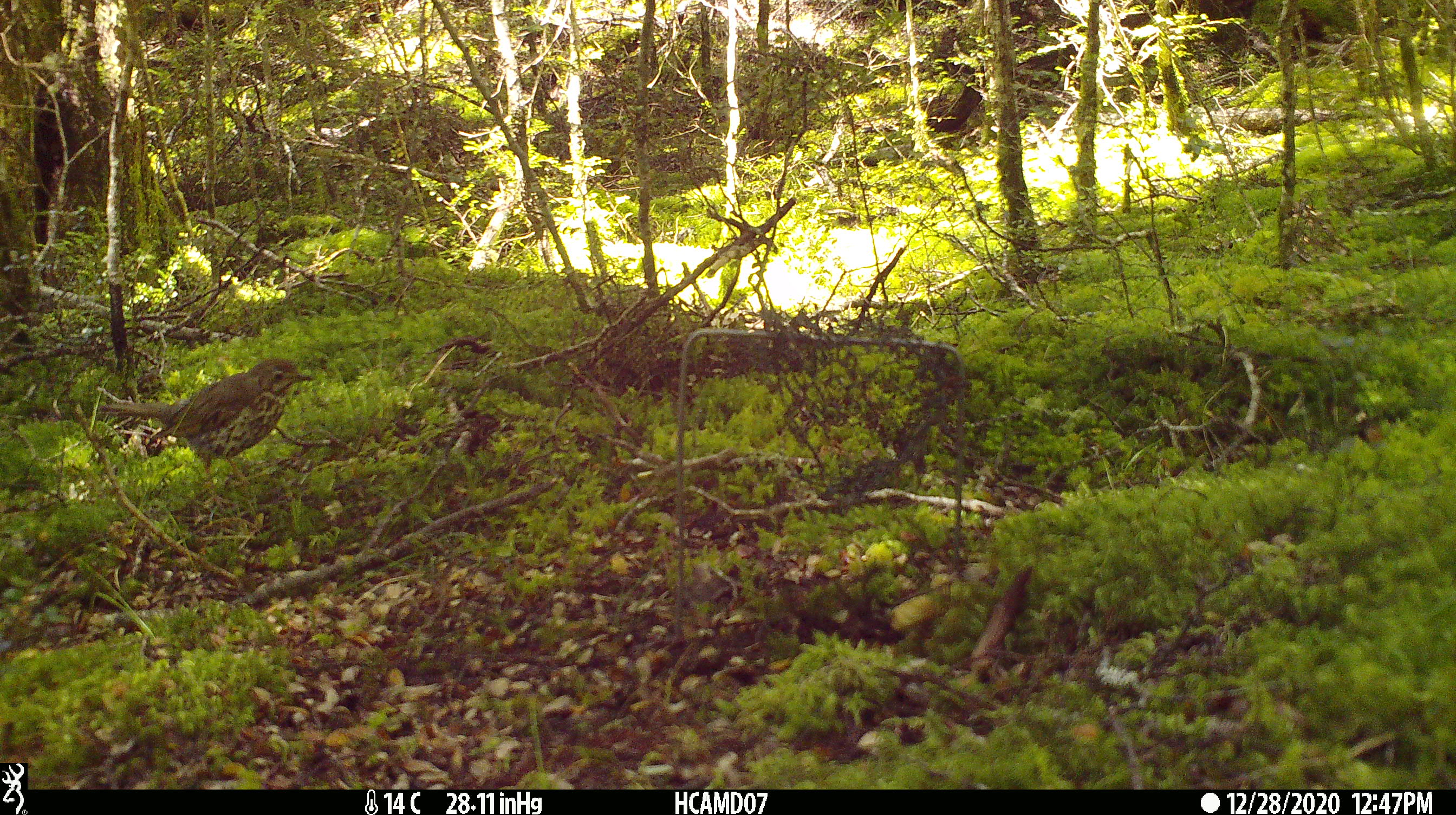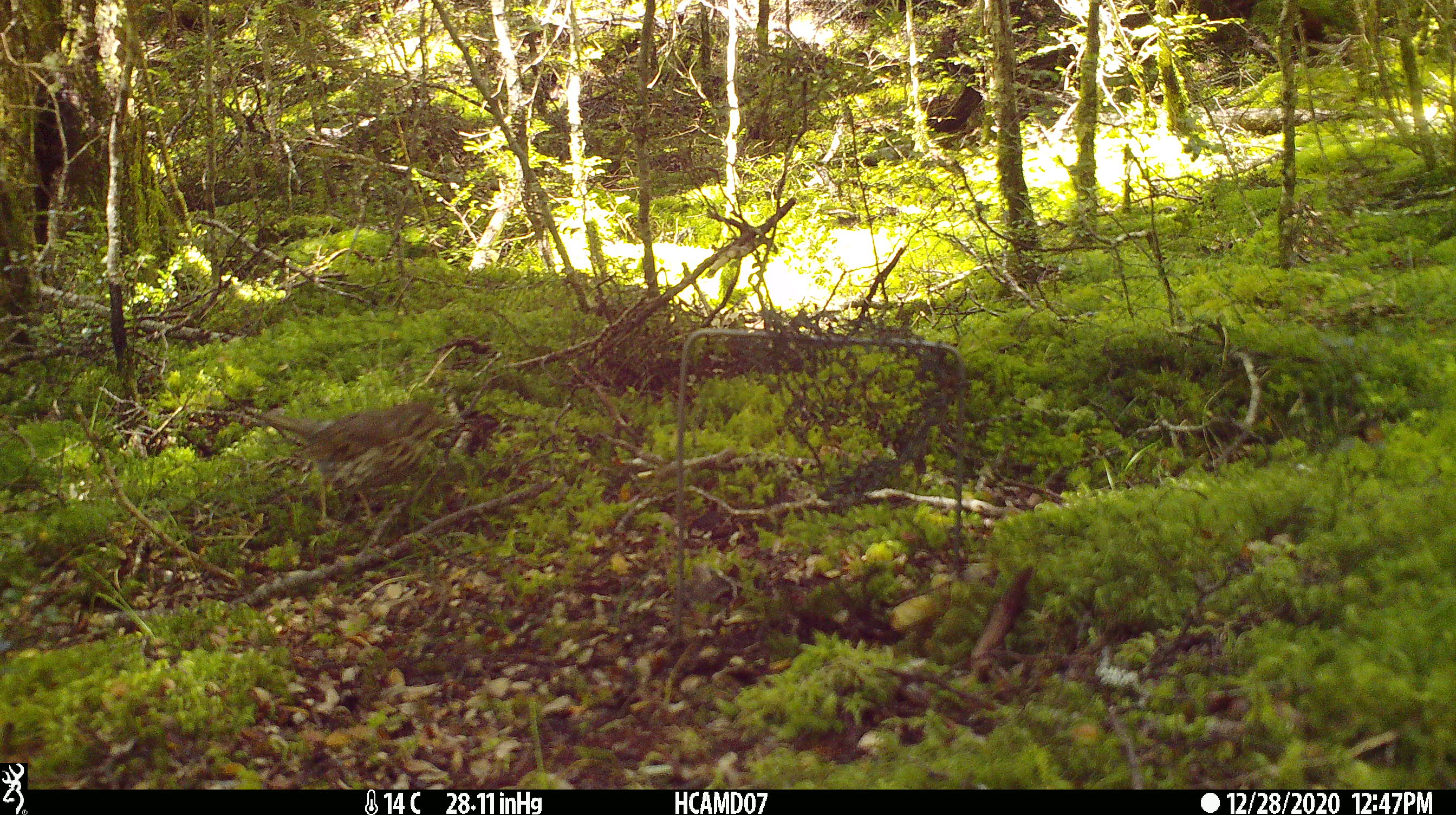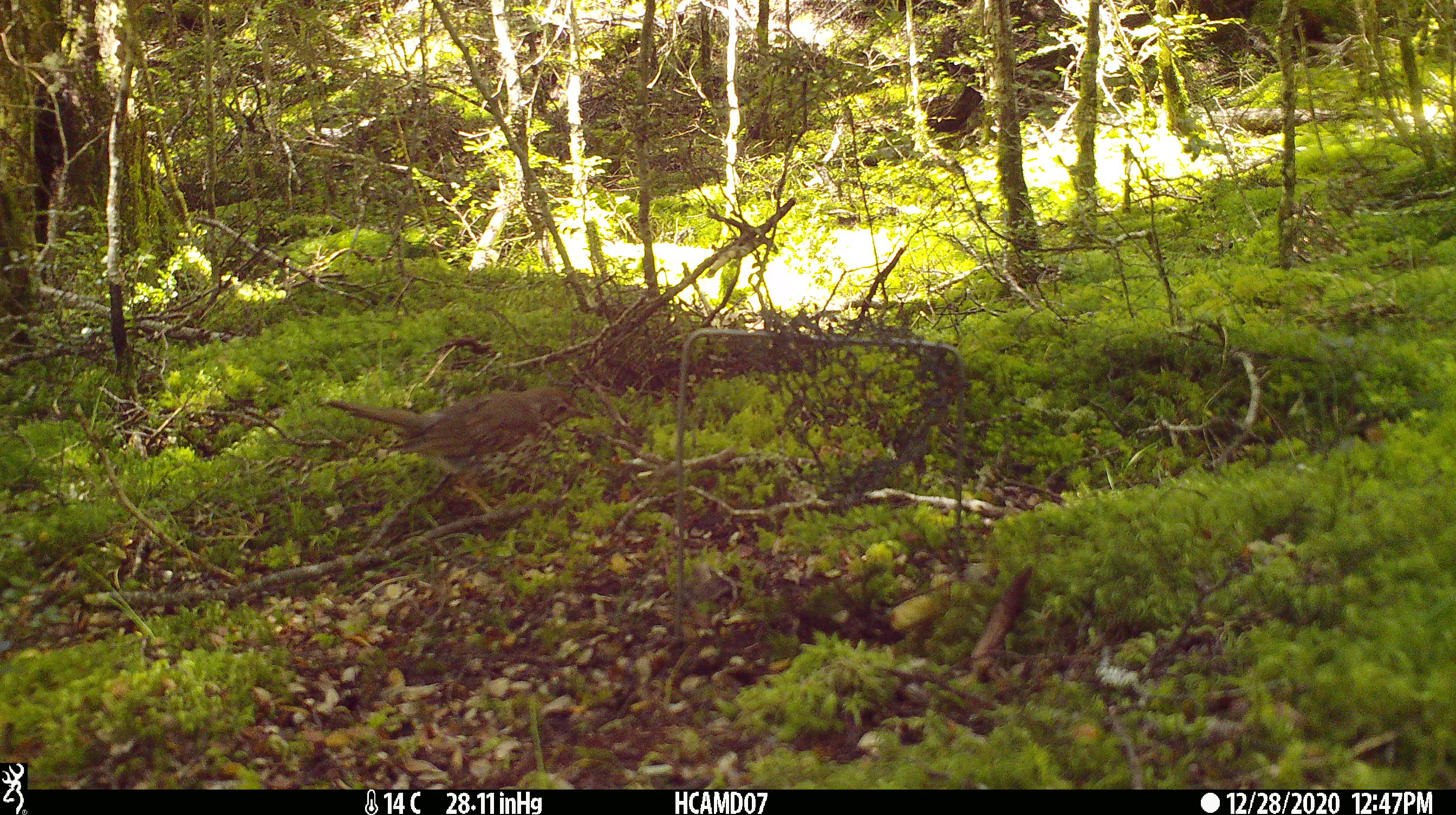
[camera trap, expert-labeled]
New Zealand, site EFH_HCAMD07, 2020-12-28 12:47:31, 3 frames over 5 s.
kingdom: Animalia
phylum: Chordata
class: Aves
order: Passeriformes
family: Turdidae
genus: Turdus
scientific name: Turdus philomelos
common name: song thrush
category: thrush